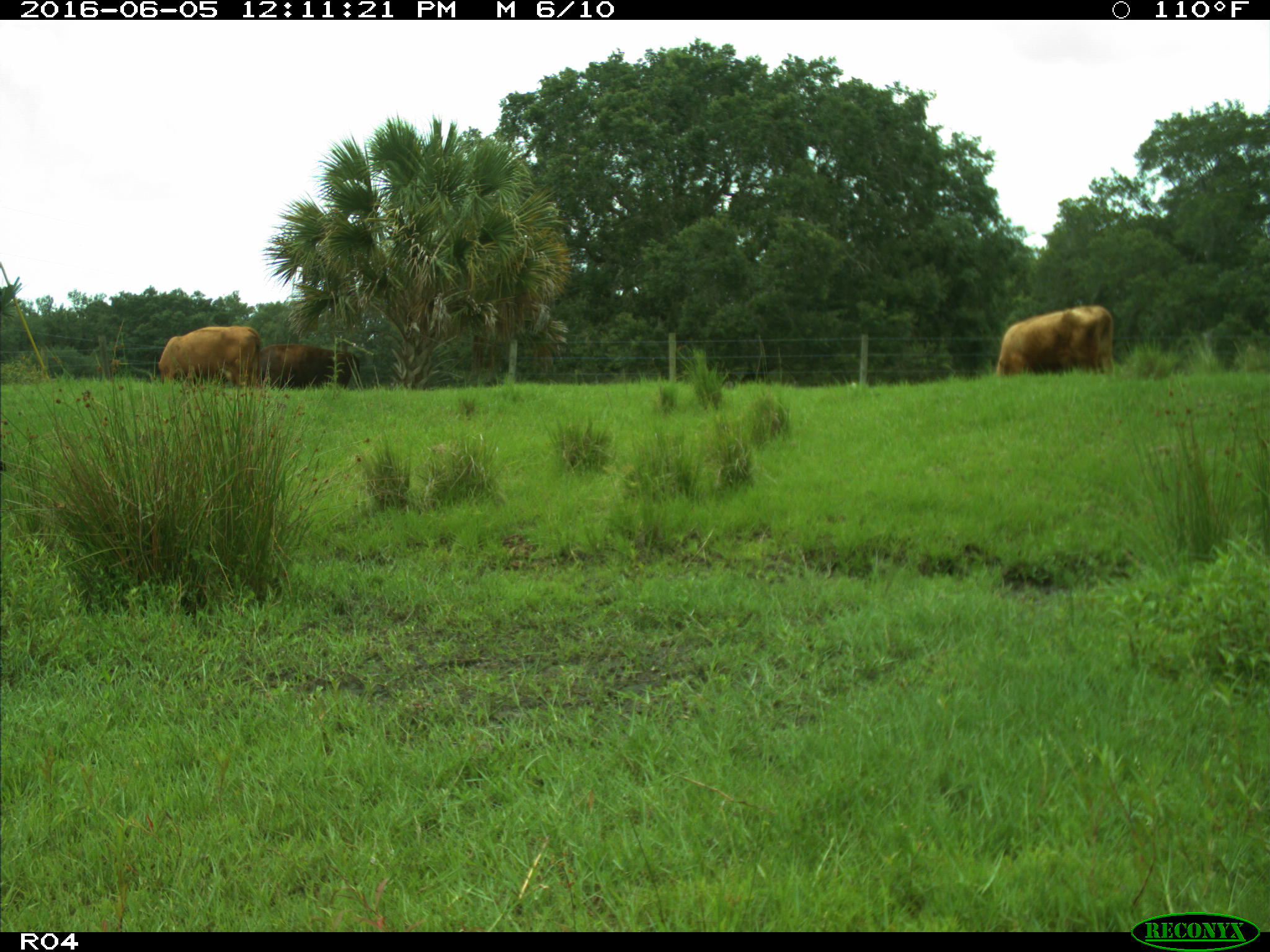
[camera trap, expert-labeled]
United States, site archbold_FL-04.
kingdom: Animalia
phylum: Chordata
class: Mammalia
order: Artiodactyla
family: Bovidae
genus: Bos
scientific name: Bos taurus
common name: domestic cow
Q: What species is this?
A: Bos taurus (domestic cow).